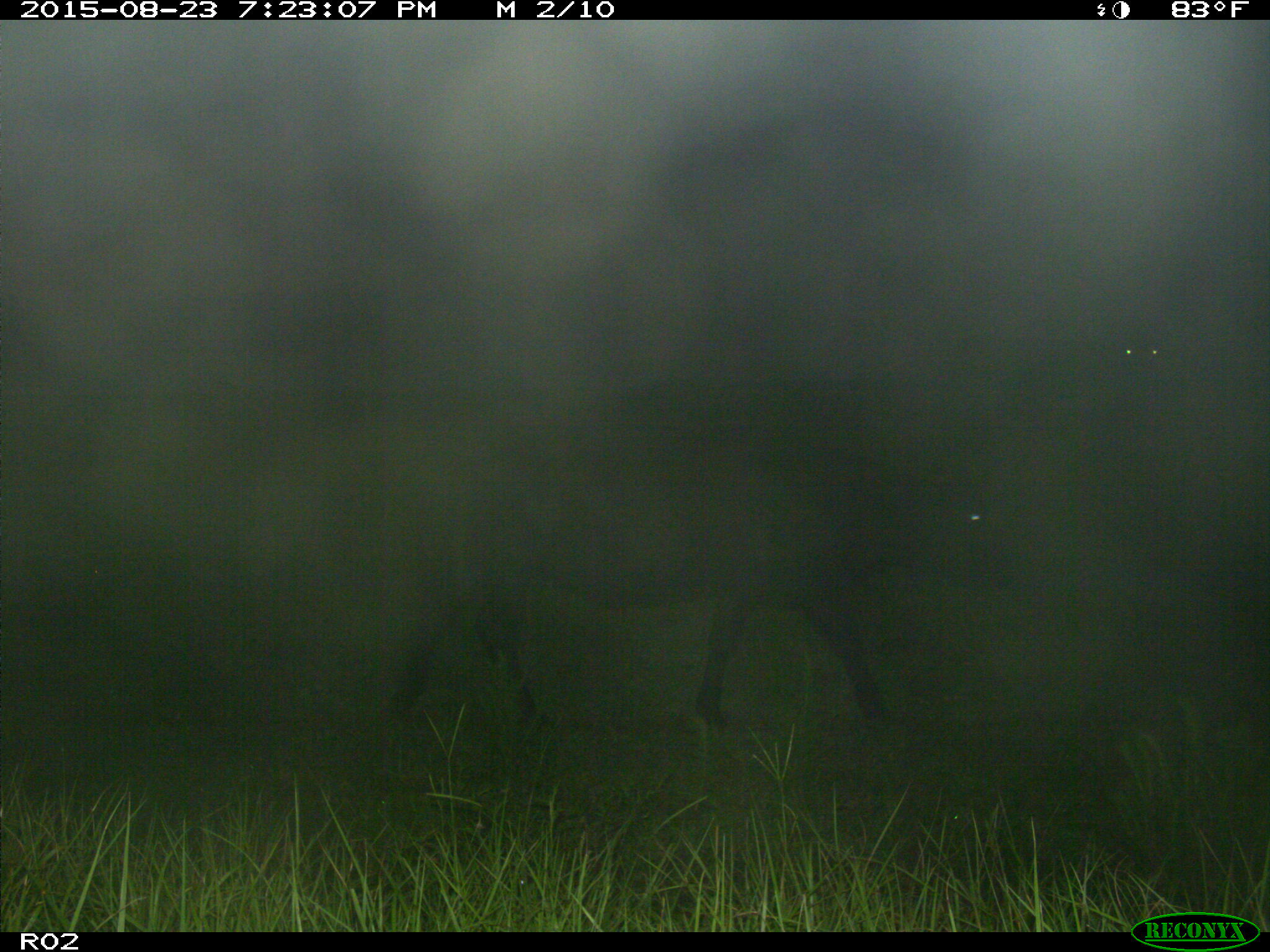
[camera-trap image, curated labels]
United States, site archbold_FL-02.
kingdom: Animalia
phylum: Chordata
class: Mammalia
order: Artiodactyla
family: Bovidae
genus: Bos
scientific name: Bos taurus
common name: domestic cow